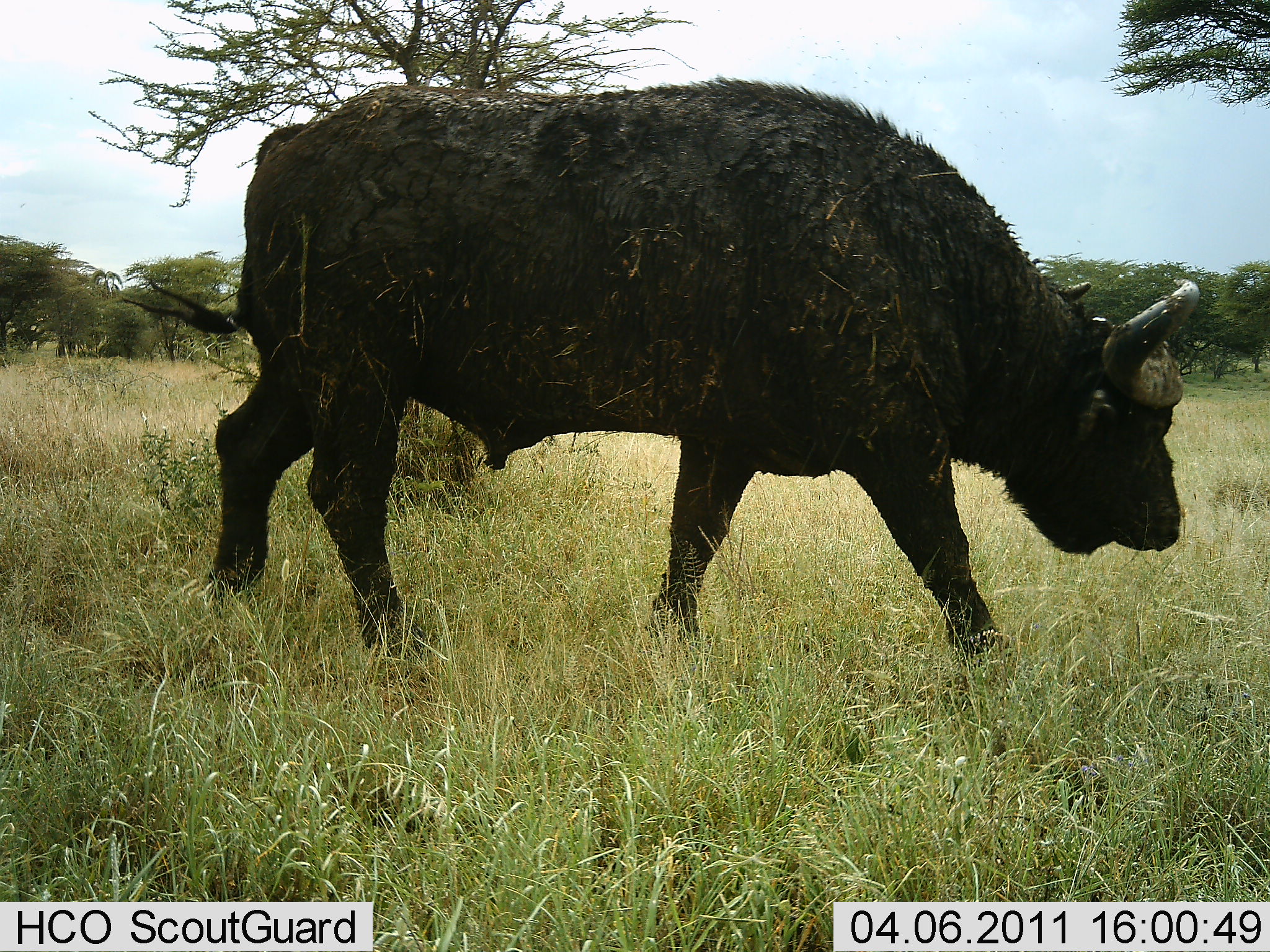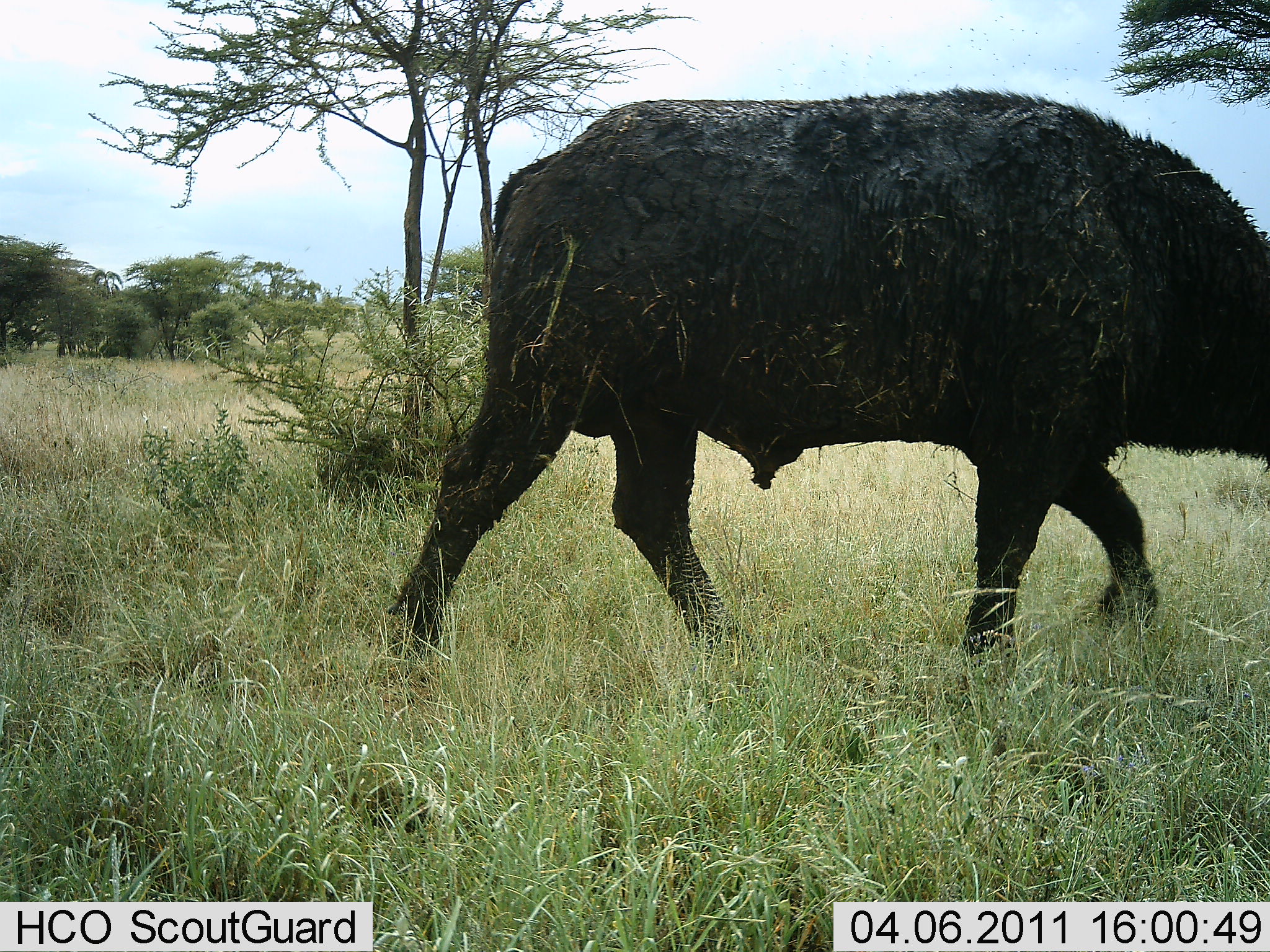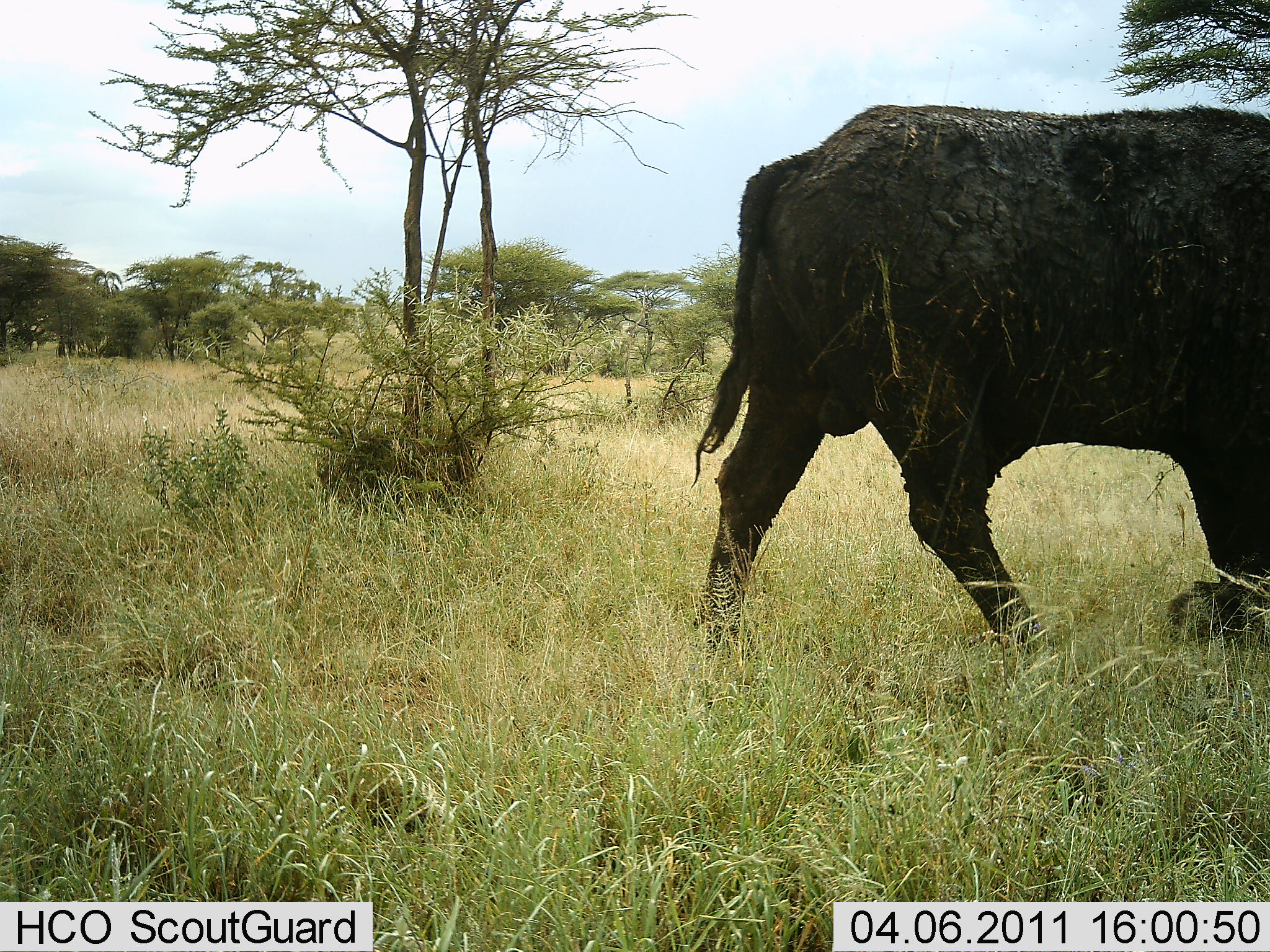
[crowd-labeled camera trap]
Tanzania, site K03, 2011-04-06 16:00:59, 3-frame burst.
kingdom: Animalia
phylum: Chordata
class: Mammalia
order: Artiodactyla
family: Bovidae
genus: Syncerus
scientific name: Syncerus caffer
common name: cape buffalo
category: buffalo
Buffalo (cape buffalo) (Syncerus caffer), count 1. Behavior (volunteer vote fractions): standing 0%, resting 0%, moving 100%, interacting 0%. Young present (vote fraction): 0%. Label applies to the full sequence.